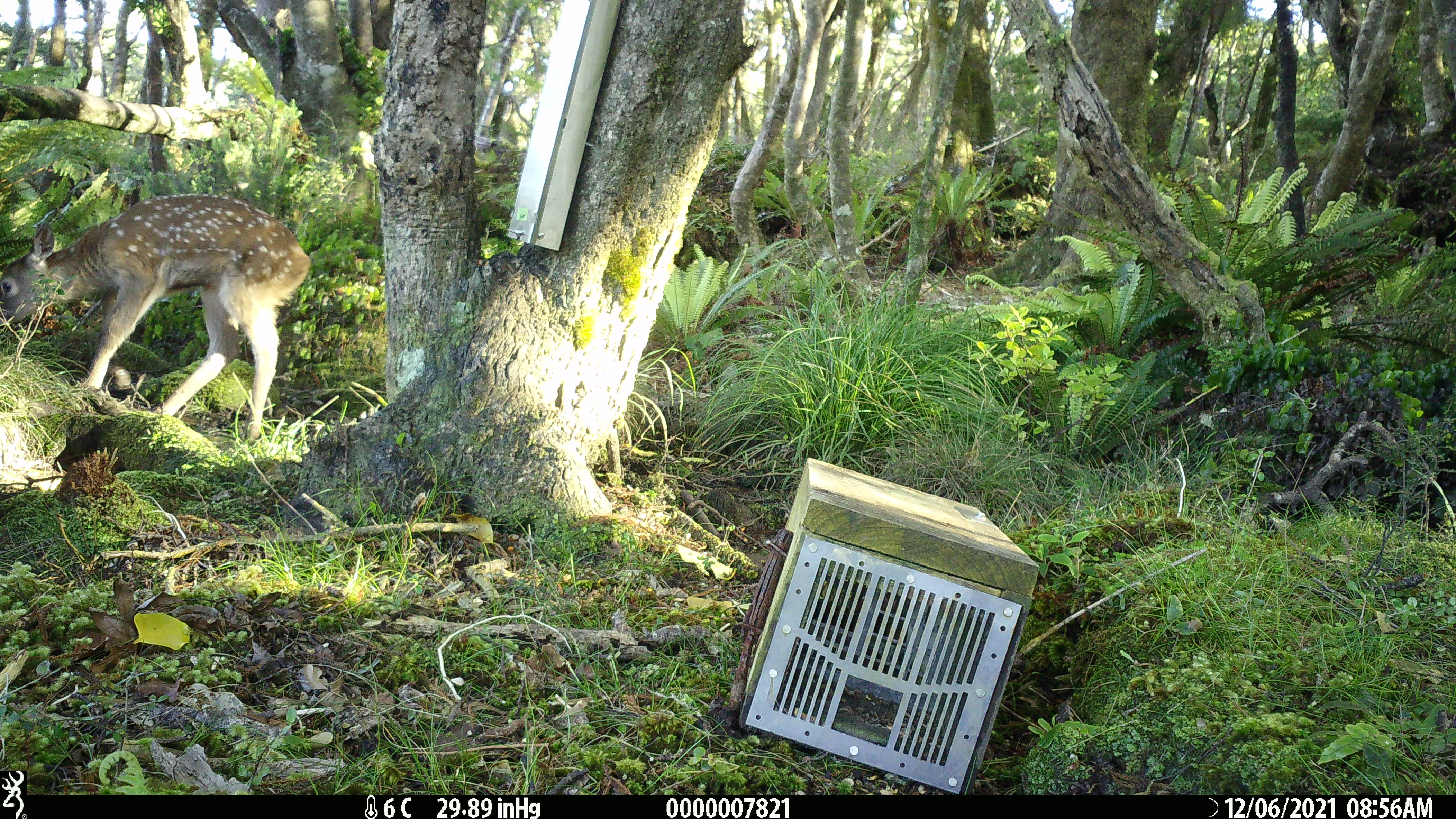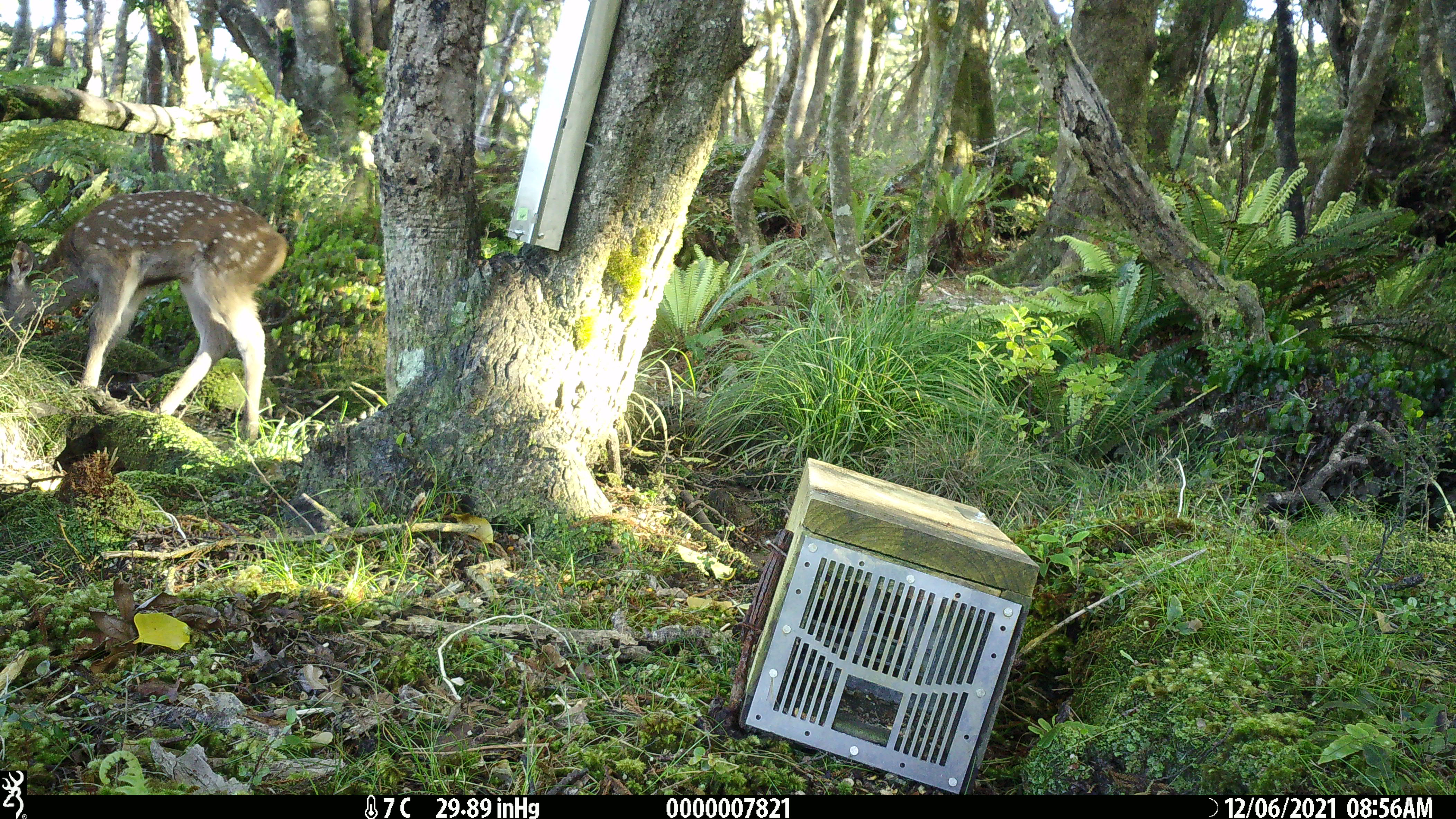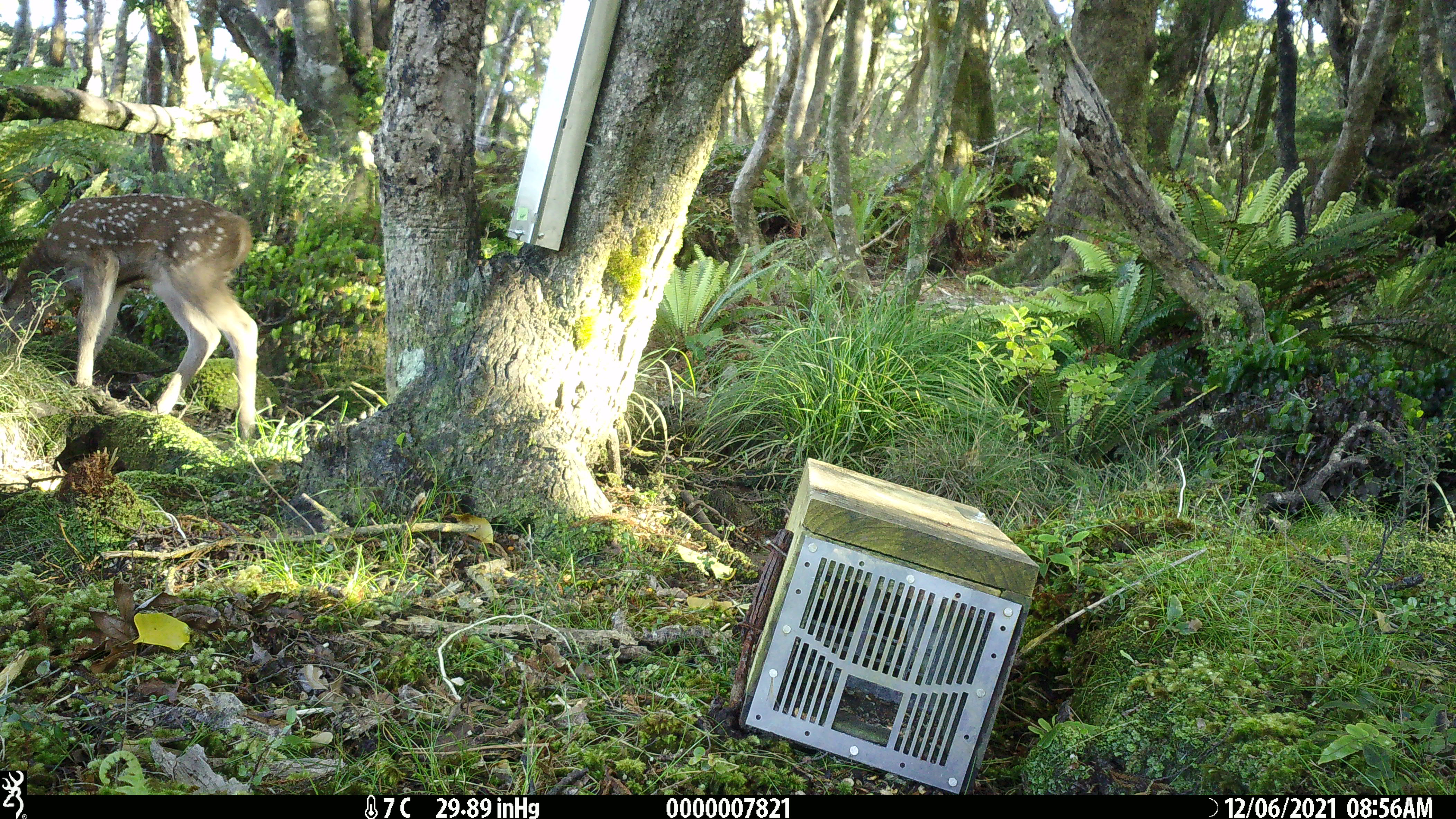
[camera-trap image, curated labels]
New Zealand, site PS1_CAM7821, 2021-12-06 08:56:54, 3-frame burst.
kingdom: Animalia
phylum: Chordata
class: Mammalia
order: Artiodactyla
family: Cervidae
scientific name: Cervidae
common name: deer